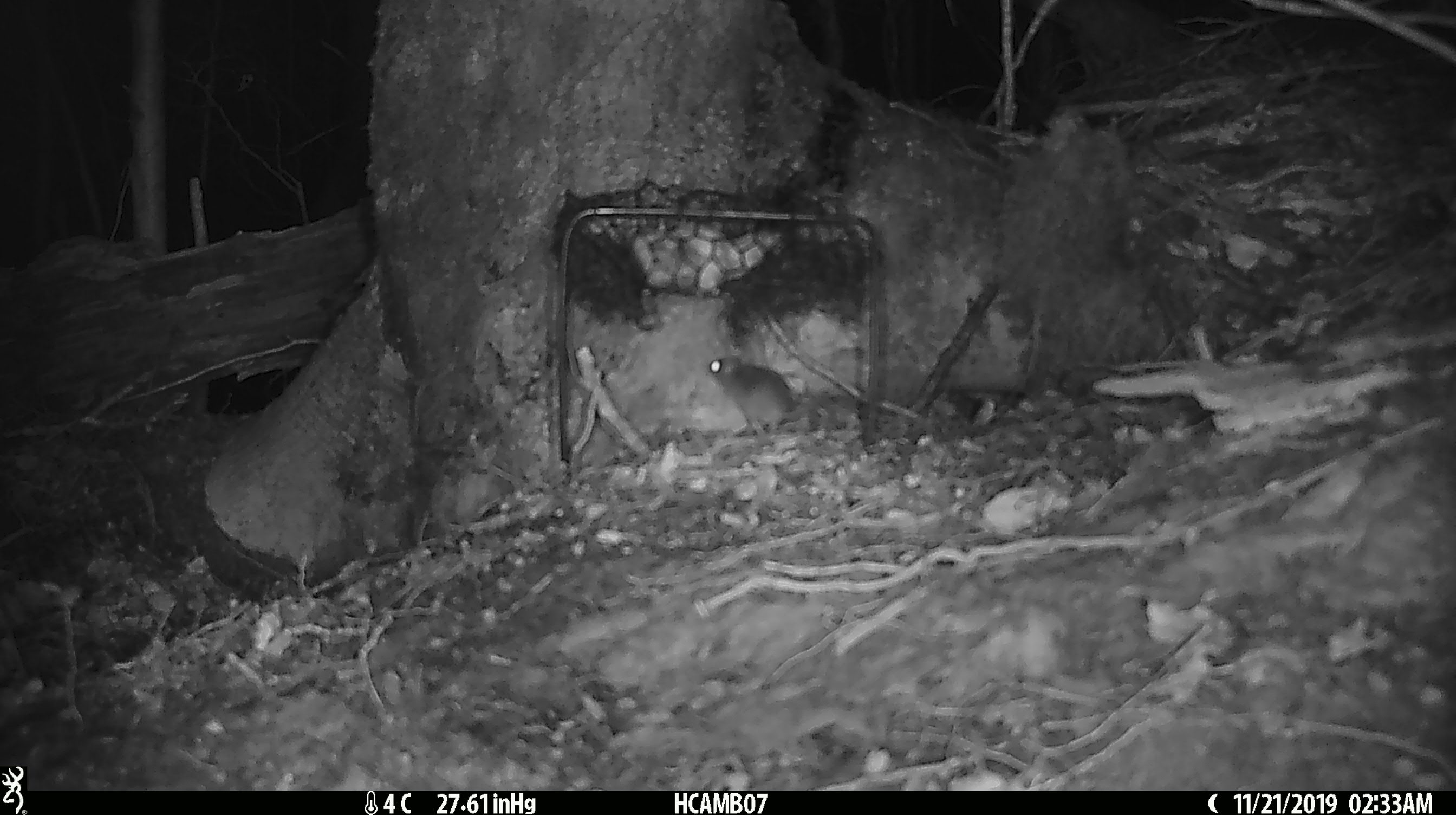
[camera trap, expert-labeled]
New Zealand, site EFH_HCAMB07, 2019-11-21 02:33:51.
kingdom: Animalia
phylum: Chordata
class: Mammalia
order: Rodentia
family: Muridae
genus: Mus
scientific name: Mus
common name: mouse